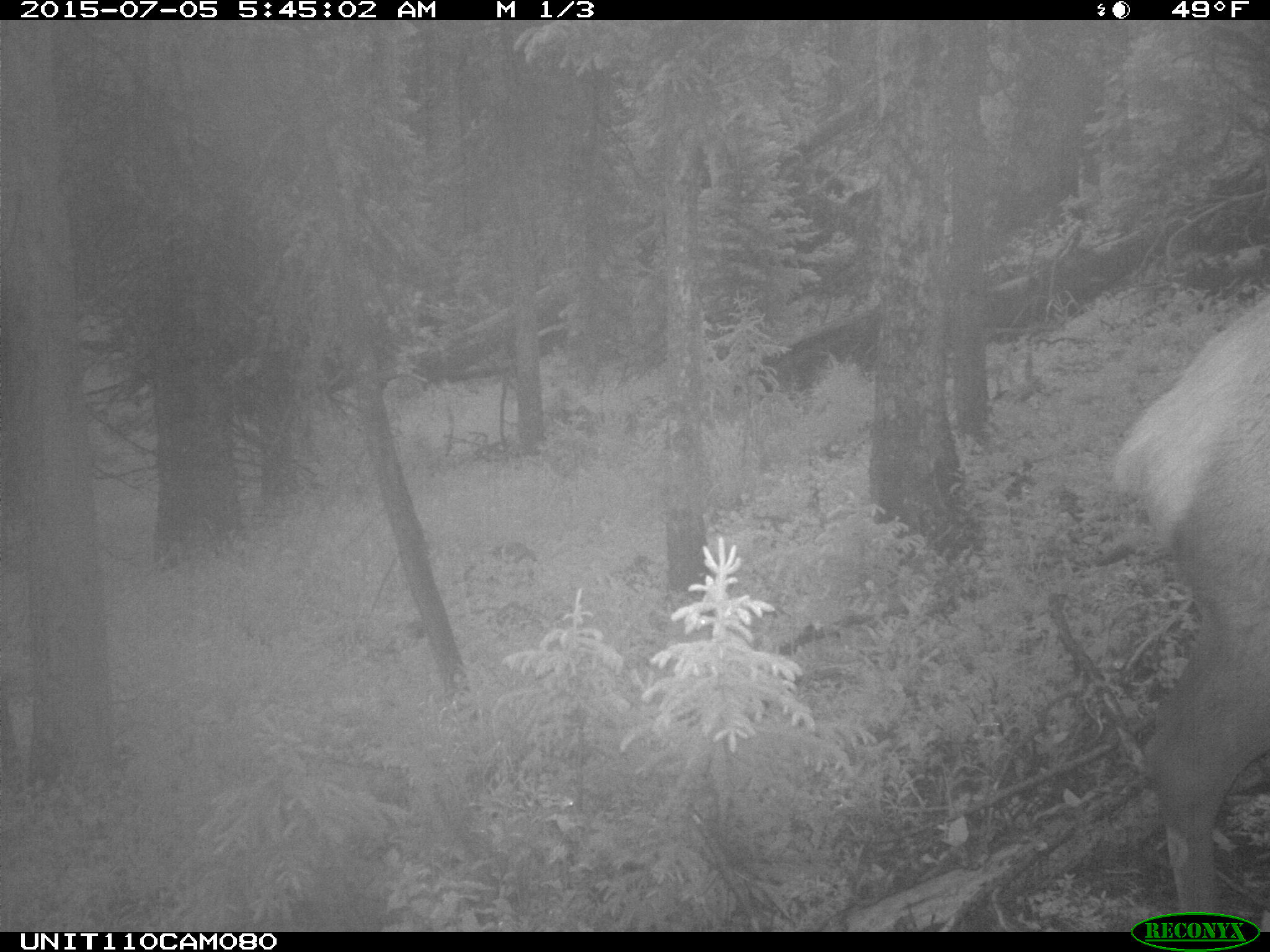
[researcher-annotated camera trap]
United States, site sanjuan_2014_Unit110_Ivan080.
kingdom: Animalia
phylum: Chordata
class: Mammalia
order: Artiodactyla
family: Cervidae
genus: Cervus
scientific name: Cervus elaphus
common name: red deer